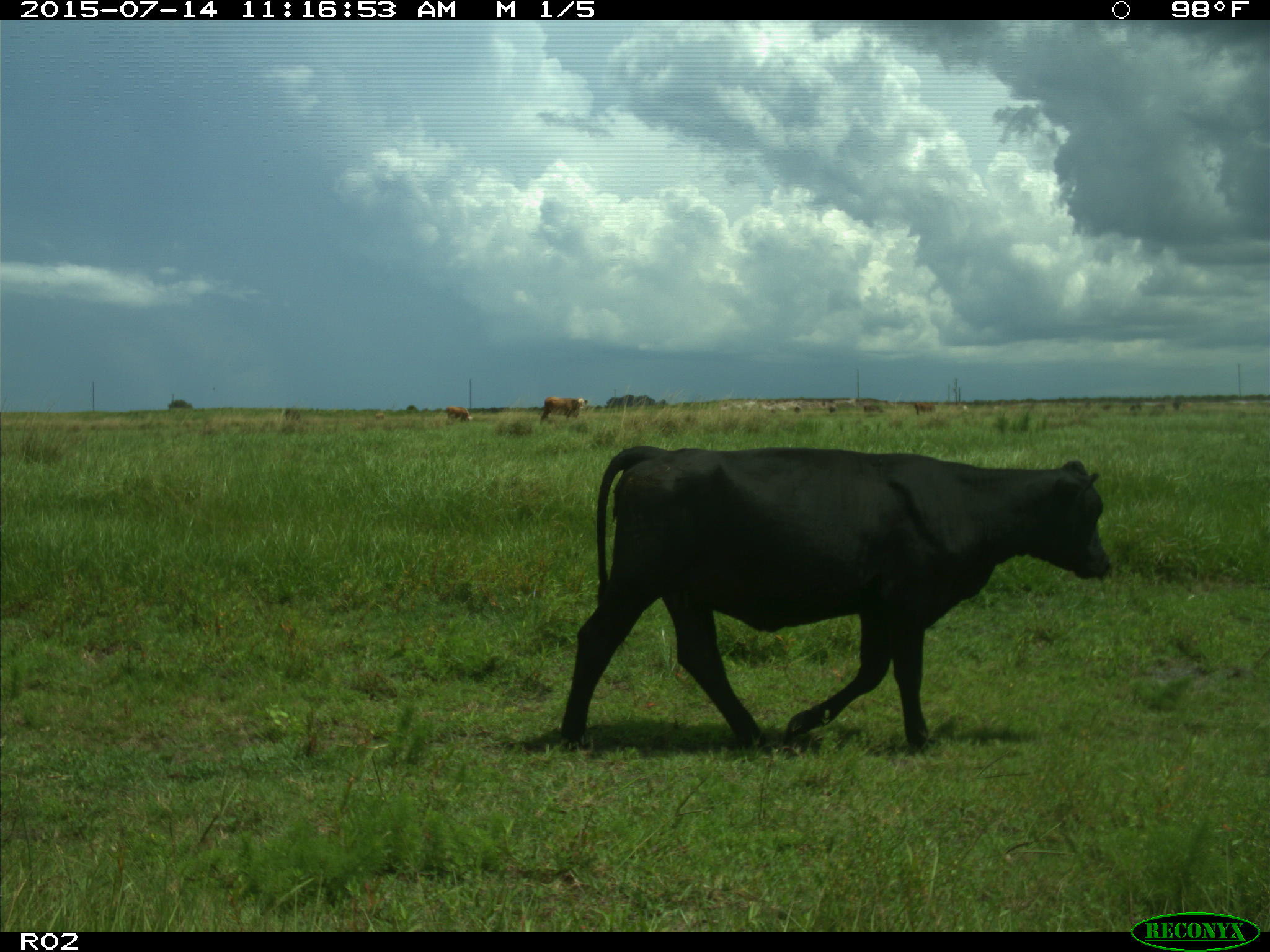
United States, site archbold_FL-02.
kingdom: Animalia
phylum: Chordata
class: Mammalia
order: Artiodactyla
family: Bovidae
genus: Bos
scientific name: Bos taurus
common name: domestic cow